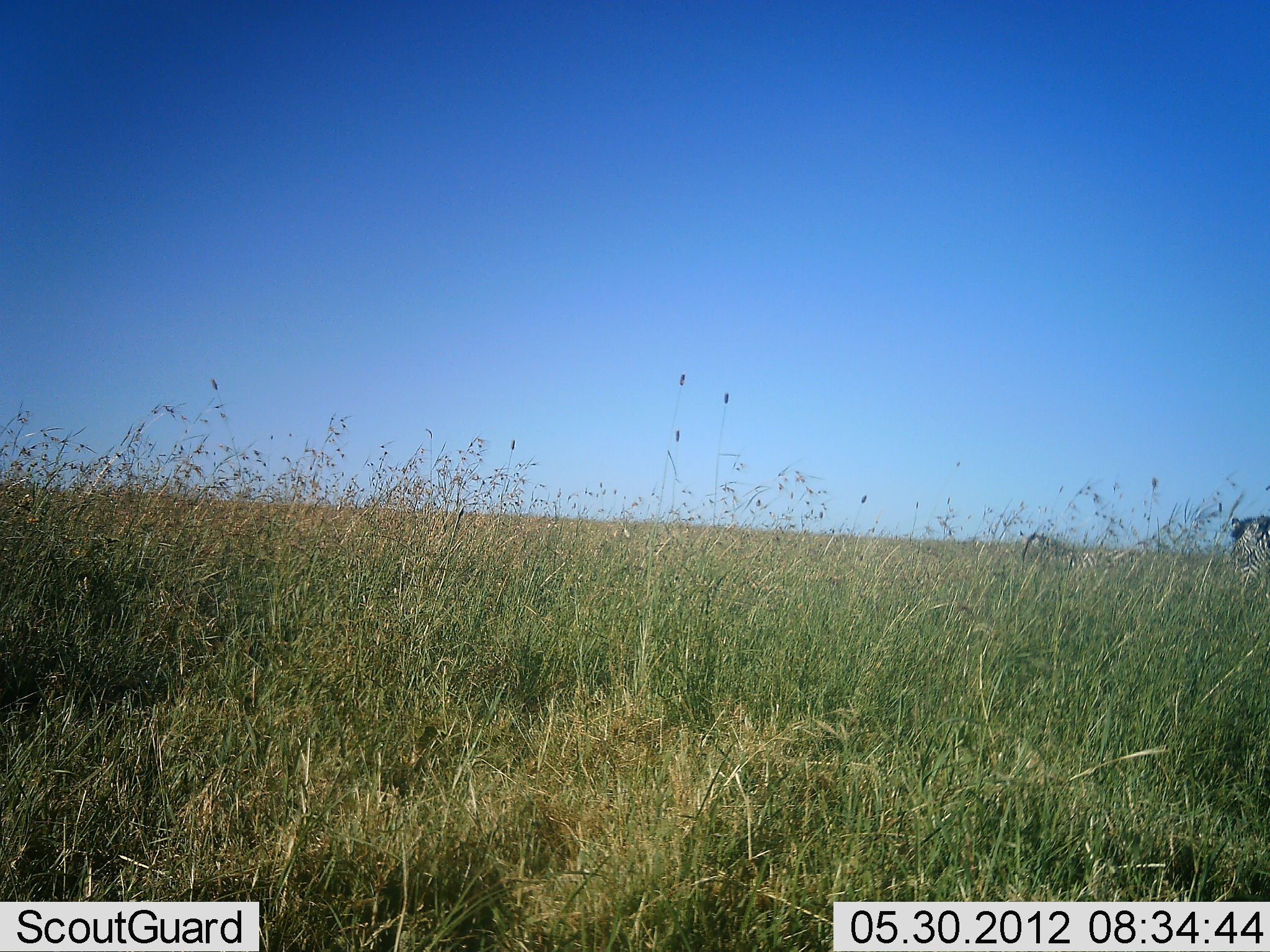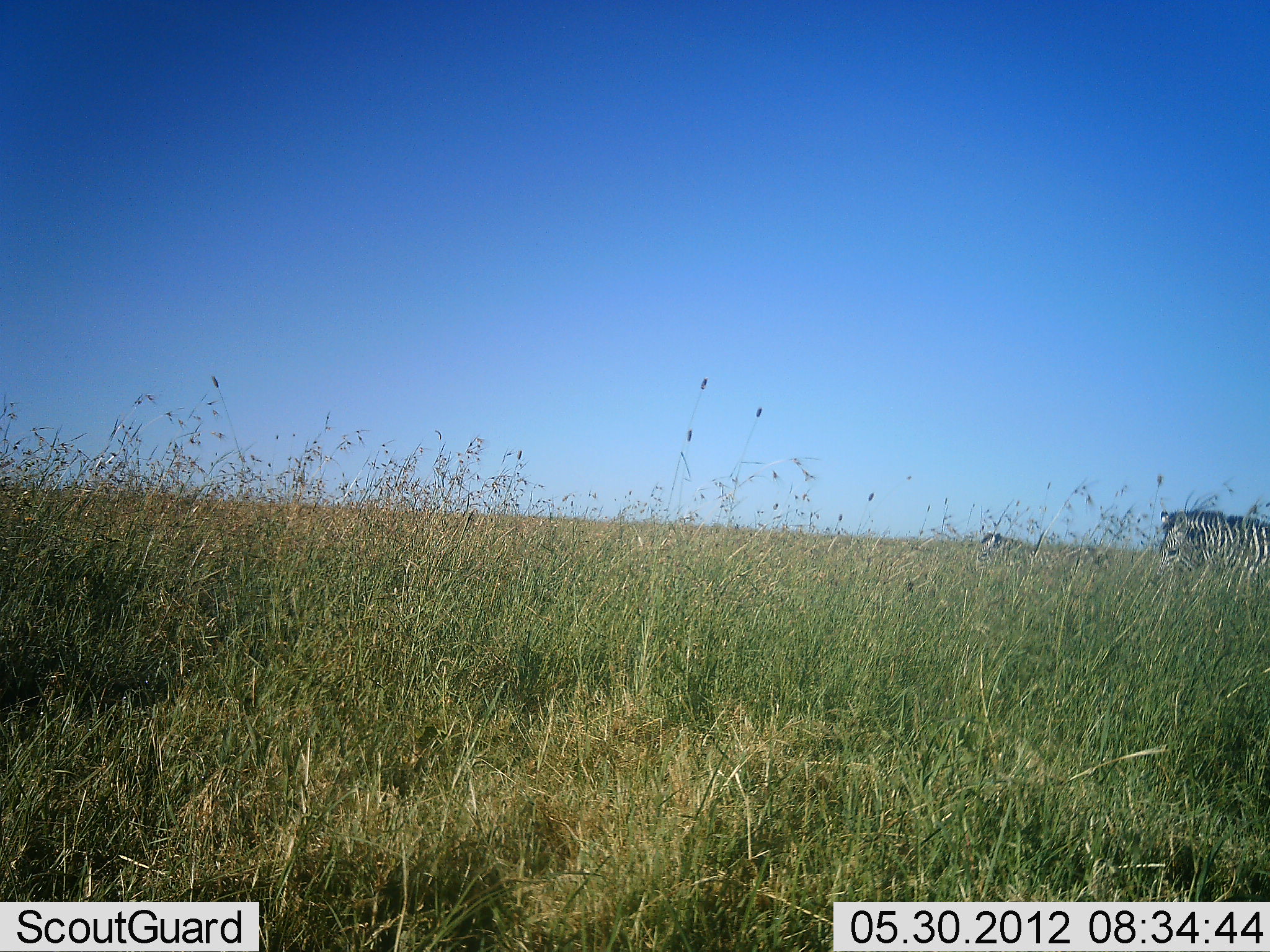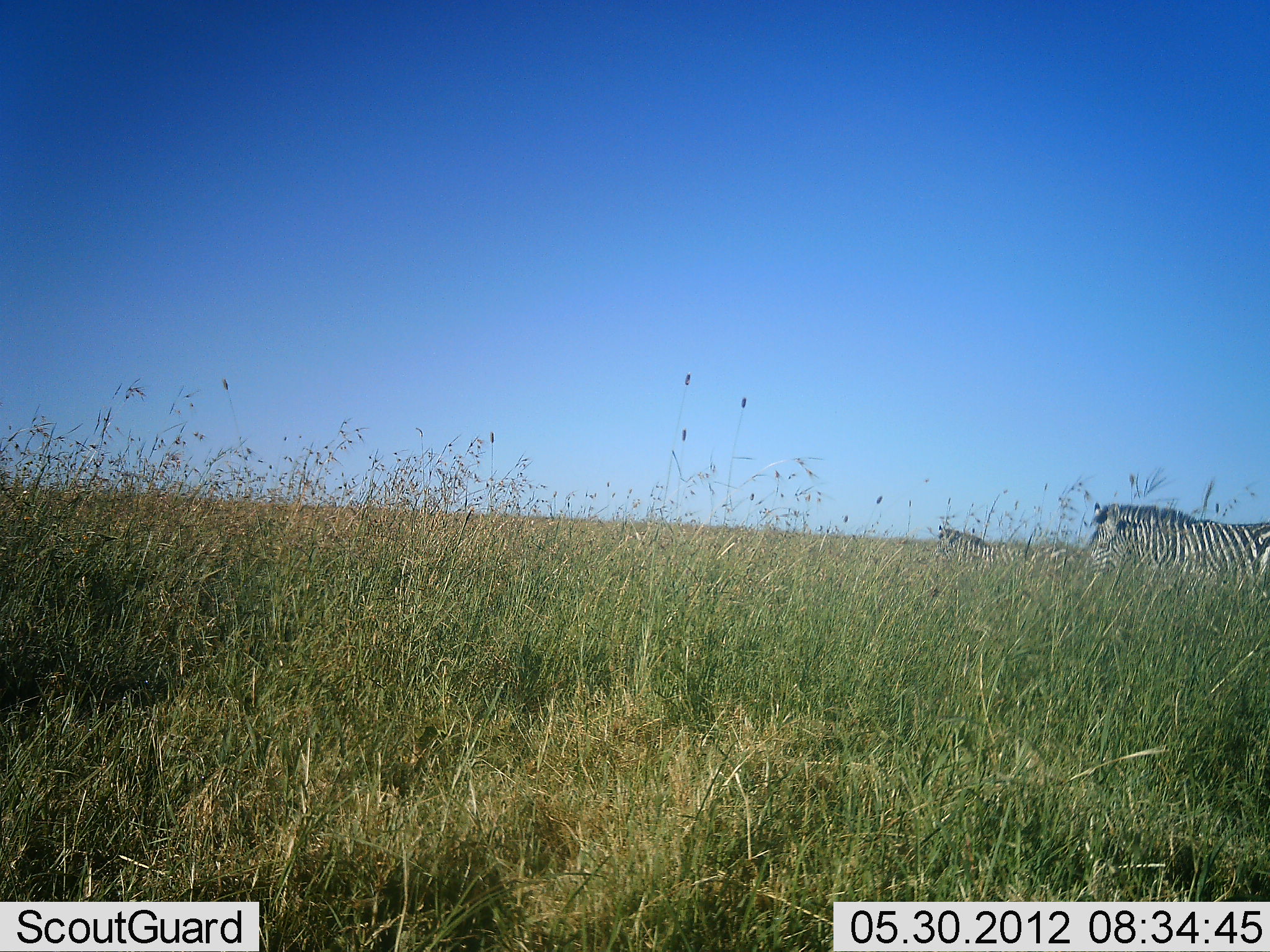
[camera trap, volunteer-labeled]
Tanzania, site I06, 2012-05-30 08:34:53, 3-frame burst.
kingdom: Animalia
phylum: Chordata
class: Mammalia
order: Perissodactyla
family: Equidae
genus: Equus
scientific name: Equus quagga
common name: plains zebra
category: zebra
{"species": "zebra (plains zebra) (Equus quagga)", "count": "2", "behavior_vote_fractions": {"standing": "0%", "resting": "0%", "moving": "100%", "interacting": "0%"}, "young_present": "0%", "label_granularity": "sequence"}